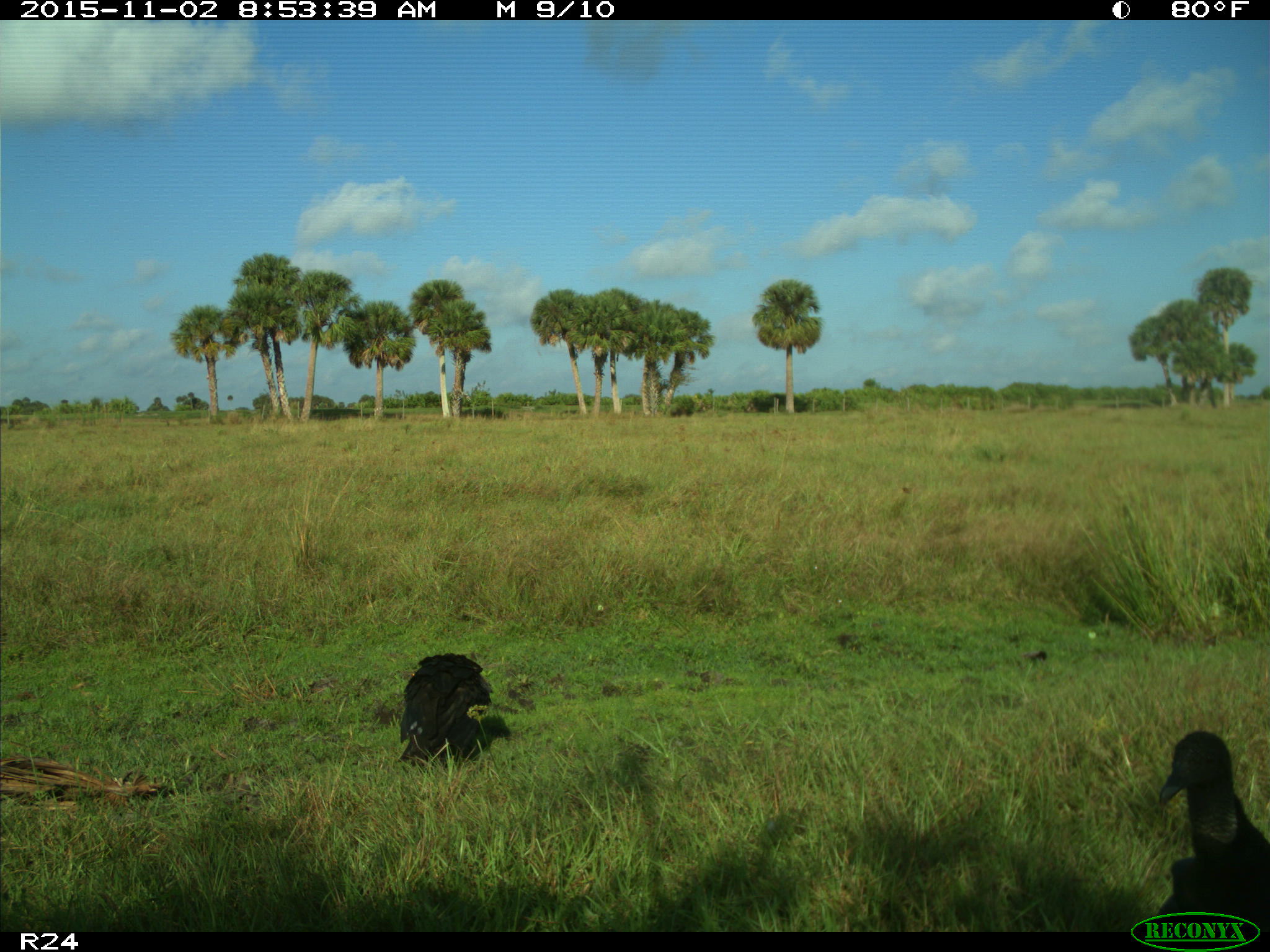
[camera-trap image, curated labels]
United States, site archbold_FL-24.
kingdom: Animalia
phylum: Chordata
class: Aves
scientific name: Aves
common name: birds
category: unidentified bird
Unidentified bird (birds) (Aves).